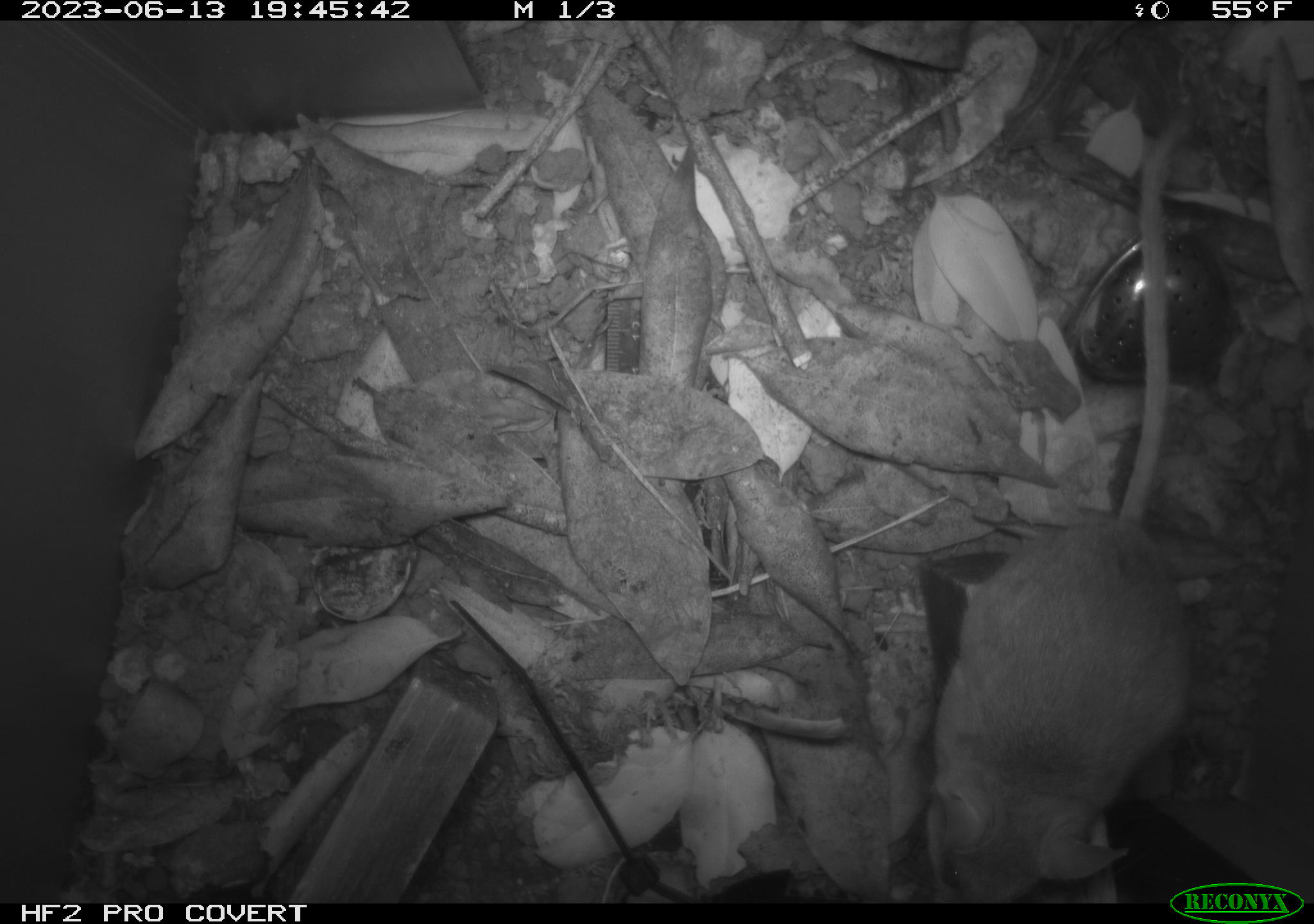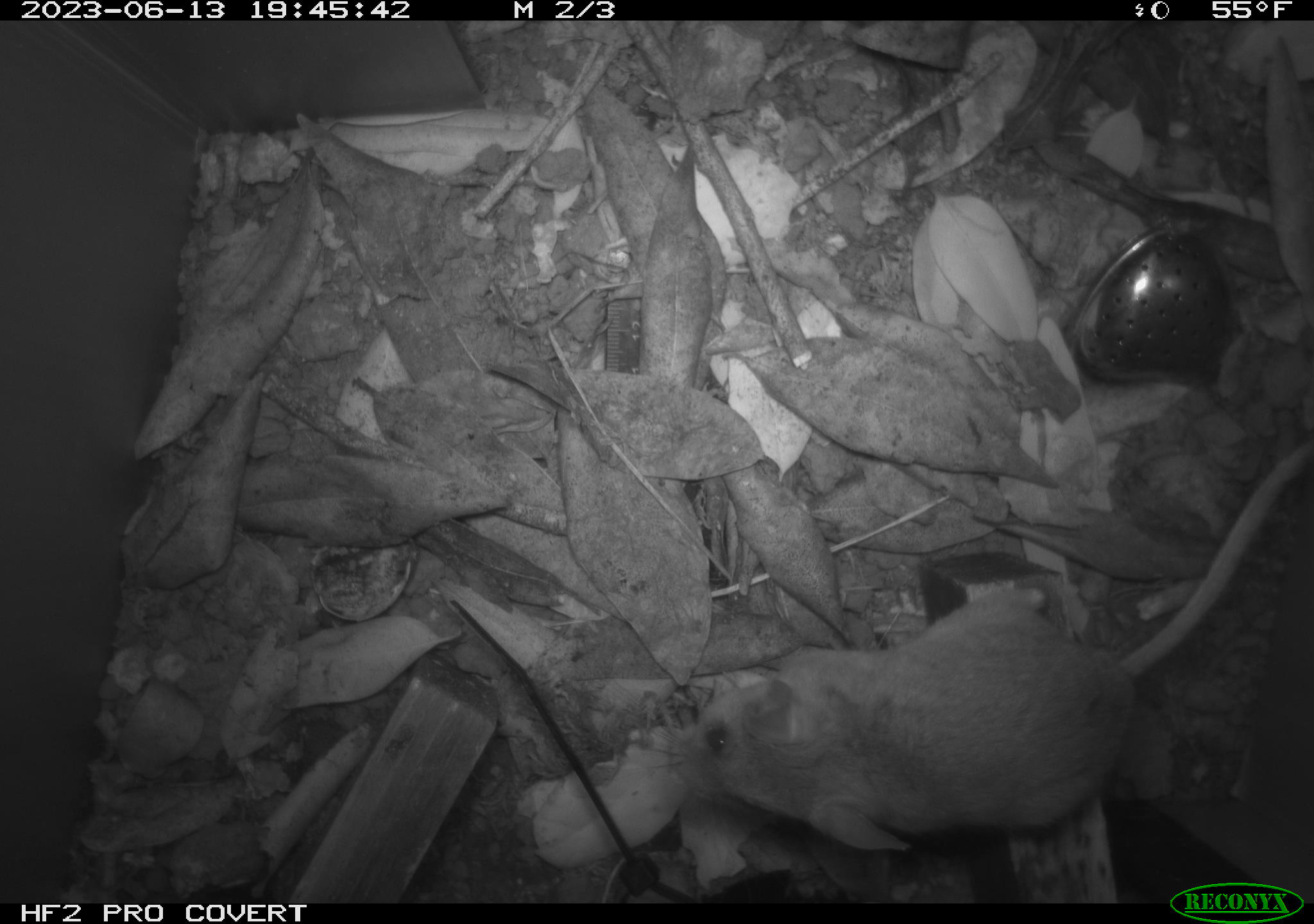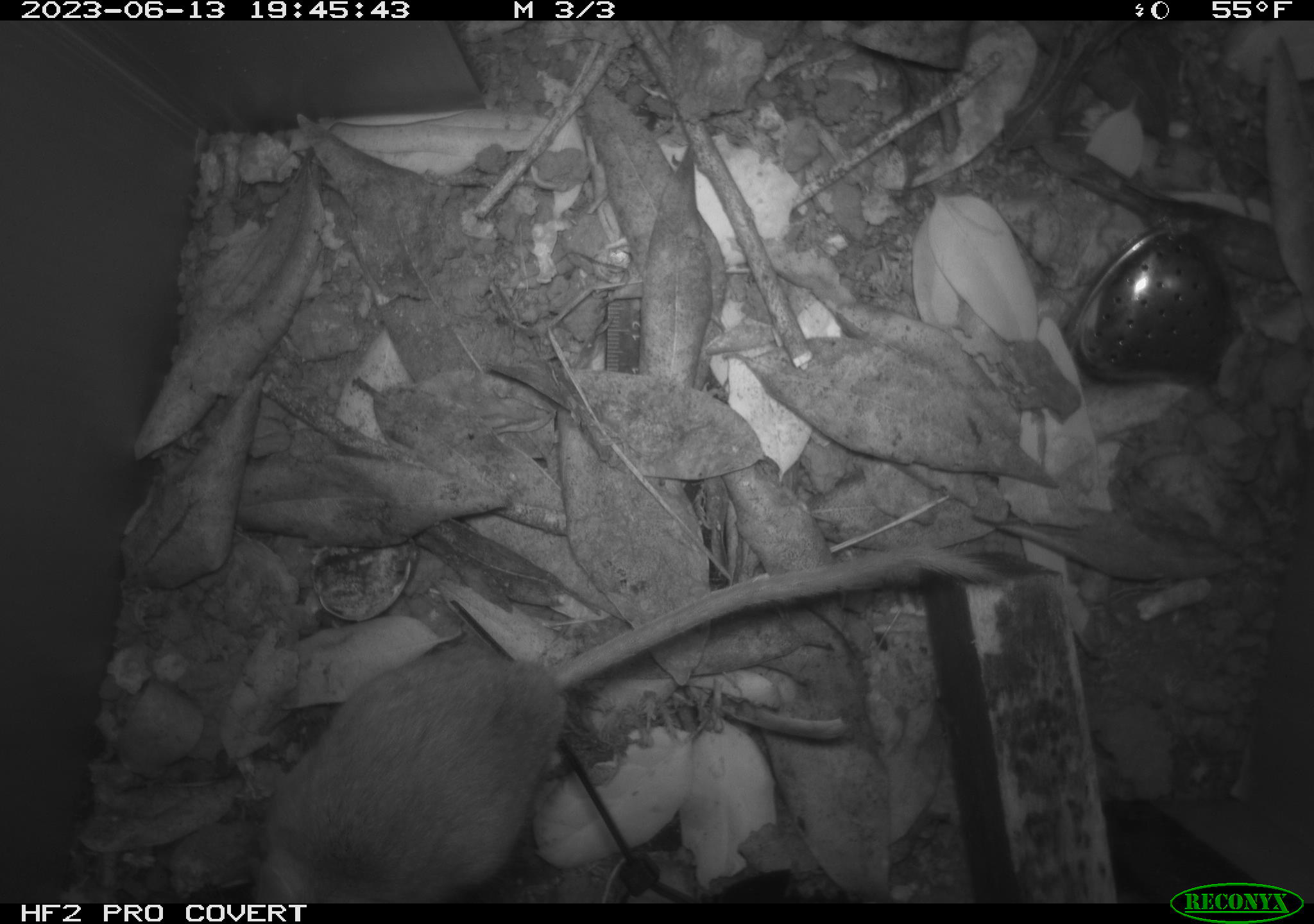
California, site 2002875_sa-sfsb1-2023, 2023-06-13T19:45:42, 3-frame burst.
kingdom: Animalia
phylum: Chordata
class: Mammalia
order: Rodentia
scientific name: Rodentia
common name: mouse species